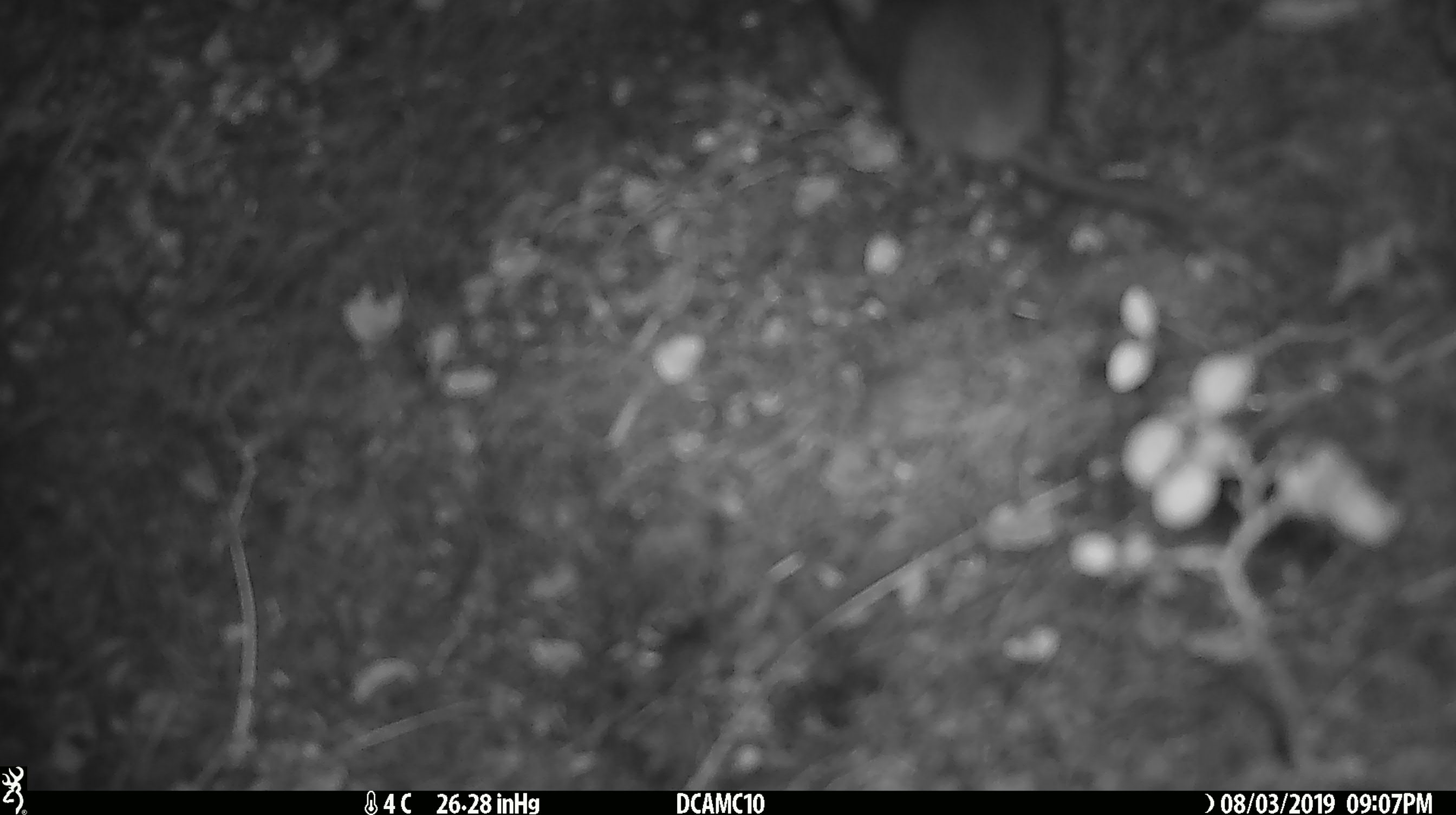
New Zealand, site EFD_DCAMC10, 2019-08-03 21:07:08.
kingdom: Animalia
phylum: Chordata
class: Mammalia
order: Rodentia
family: Muridae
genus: Mus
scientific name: Mus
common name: mouse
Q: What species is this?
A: Mouse (Mus).